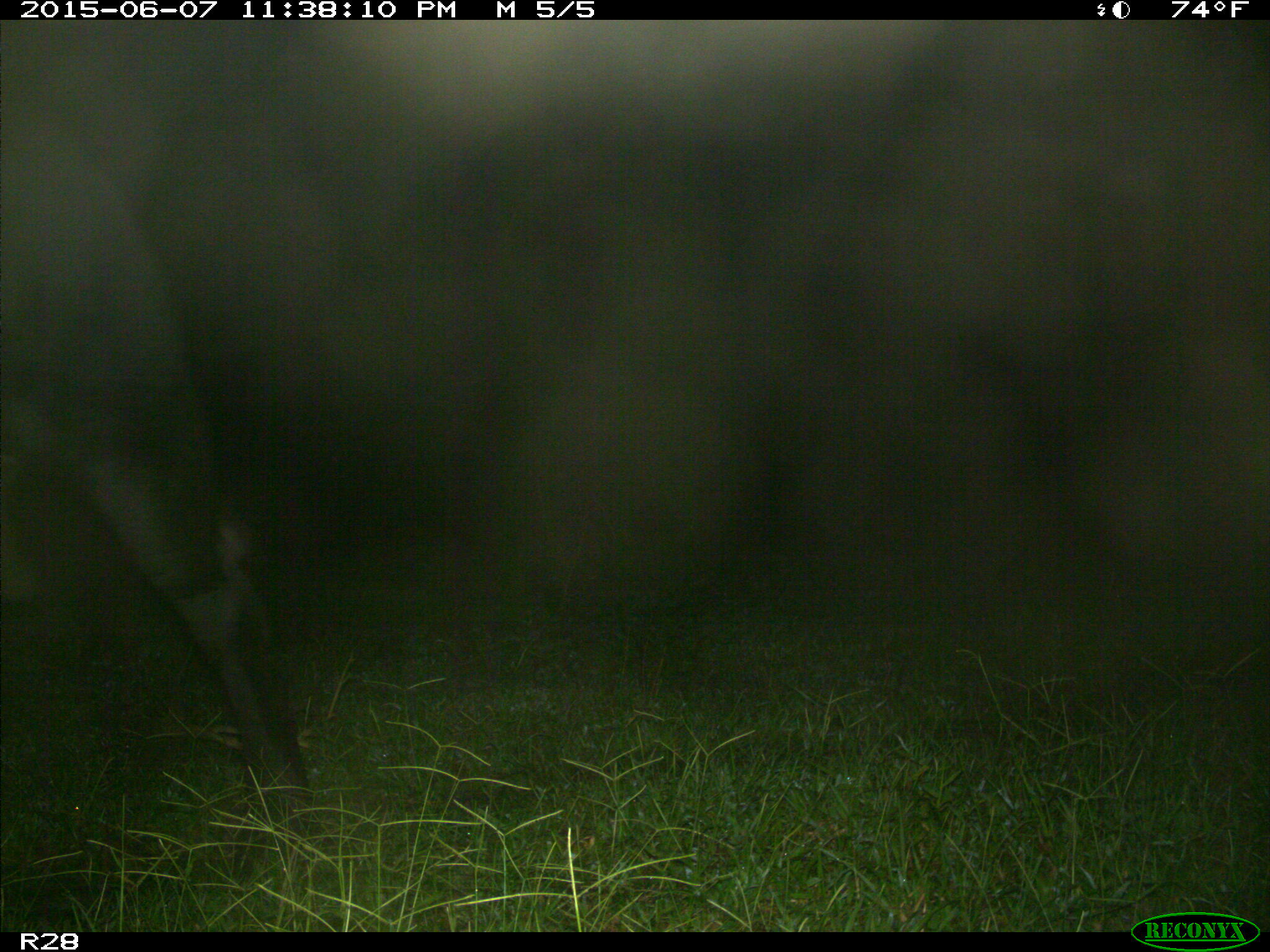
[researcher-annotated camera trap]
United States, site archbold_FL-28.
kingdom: Animalia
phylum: Chordata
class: Mammalia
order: Artiodactyla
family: Bovidae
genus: Bos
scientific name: Bos taurus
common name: domestic cow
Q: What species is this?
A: Bos taurus (domestic cow).